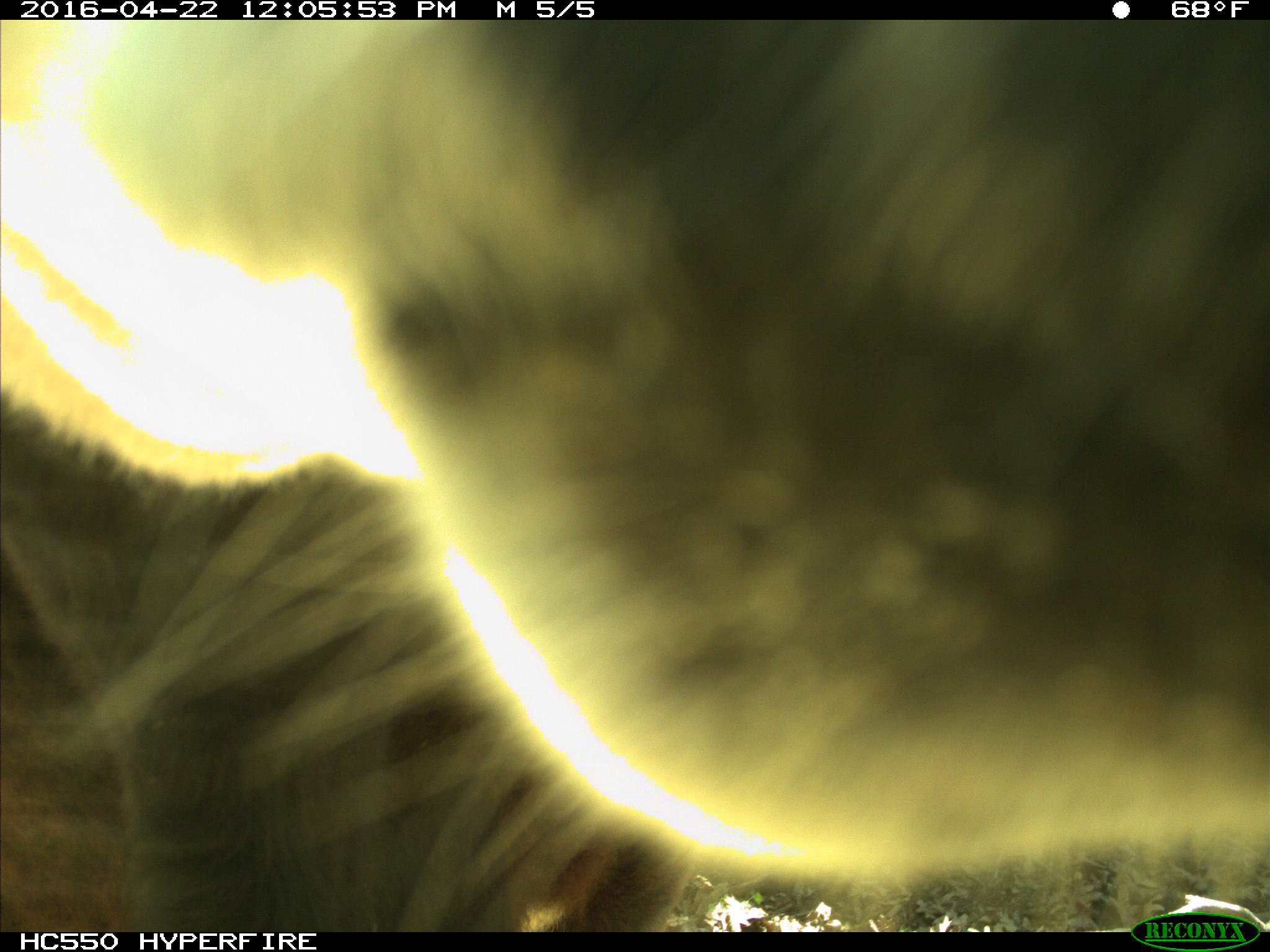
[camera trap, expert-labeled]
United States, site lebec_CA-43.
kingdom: Animalia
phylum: Chordata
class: Mammalia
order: Artiodactyla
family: Bovidae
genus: Bos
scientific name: Bos taurus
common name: domestic cow